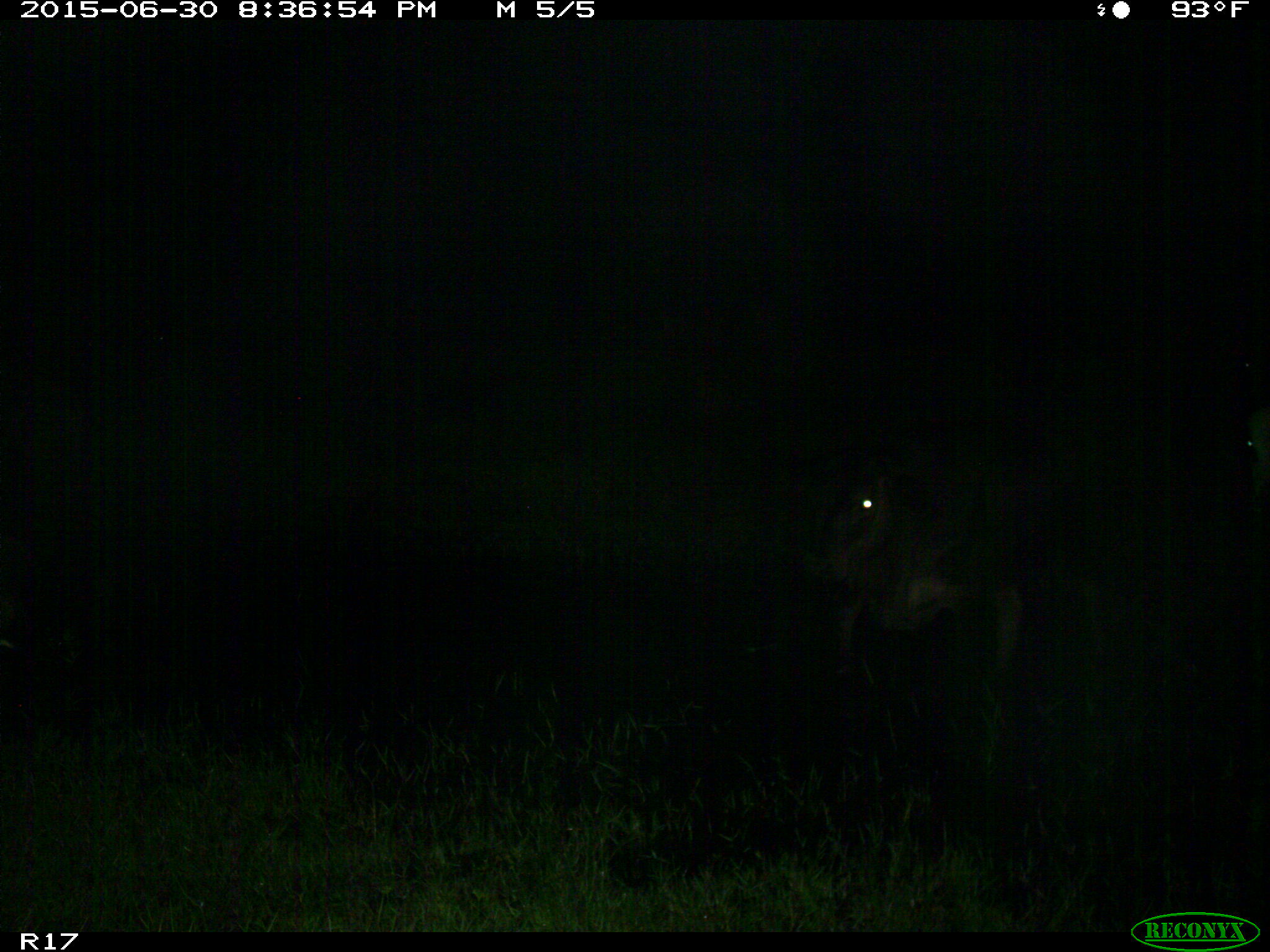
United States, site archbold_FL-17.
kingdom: Animalia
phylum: Chordata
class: Mammalia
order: Artiodactyla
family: Bovidae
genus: Bos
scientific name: Bos taurus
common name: domestic cow